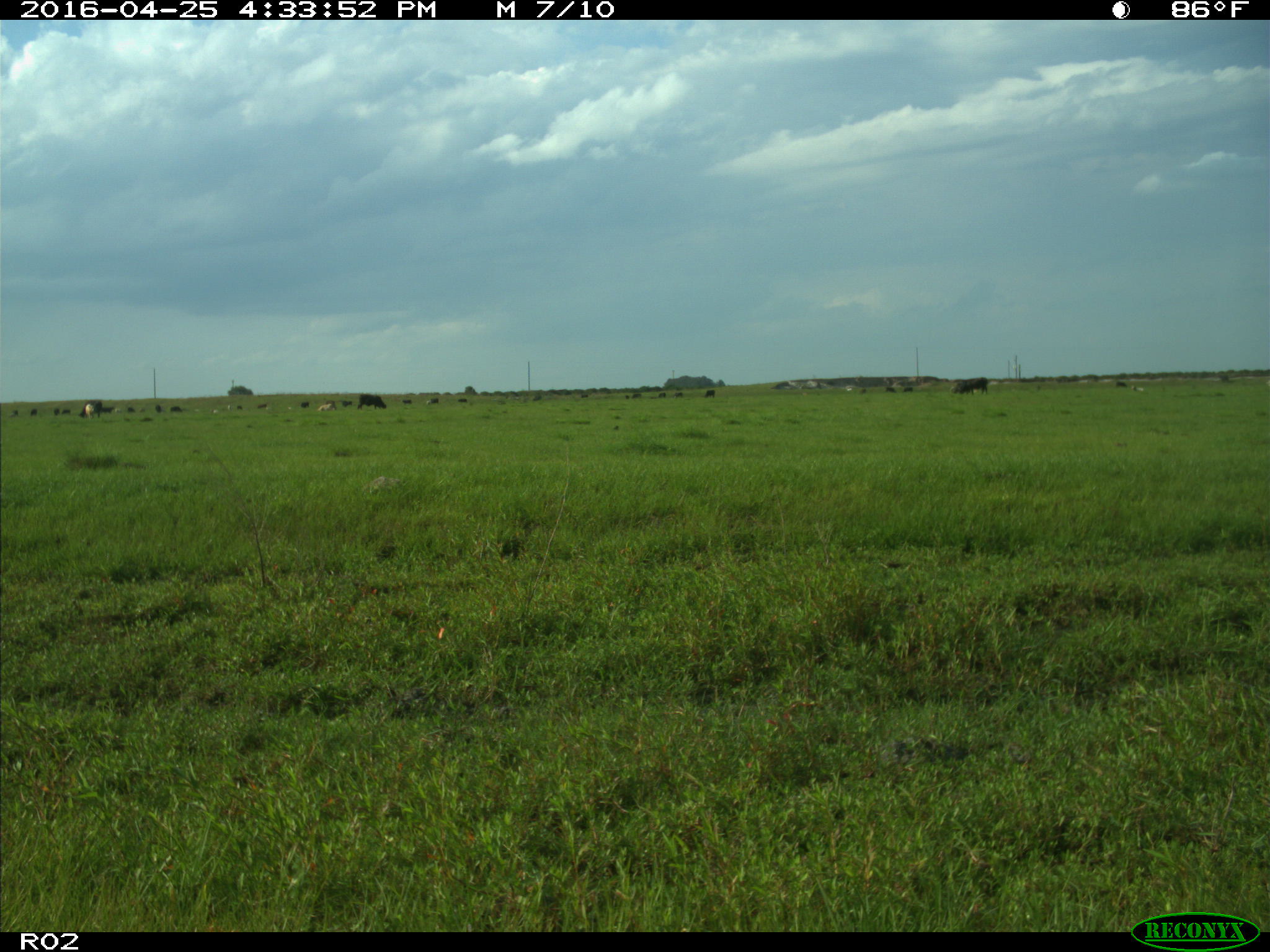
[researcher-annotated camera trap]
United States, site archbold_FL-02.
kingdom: Animalia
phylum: Chordata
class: Mammalia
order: Artiodactyla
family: Bovidae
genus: Bos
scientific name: Bos taurus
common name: domestic cow